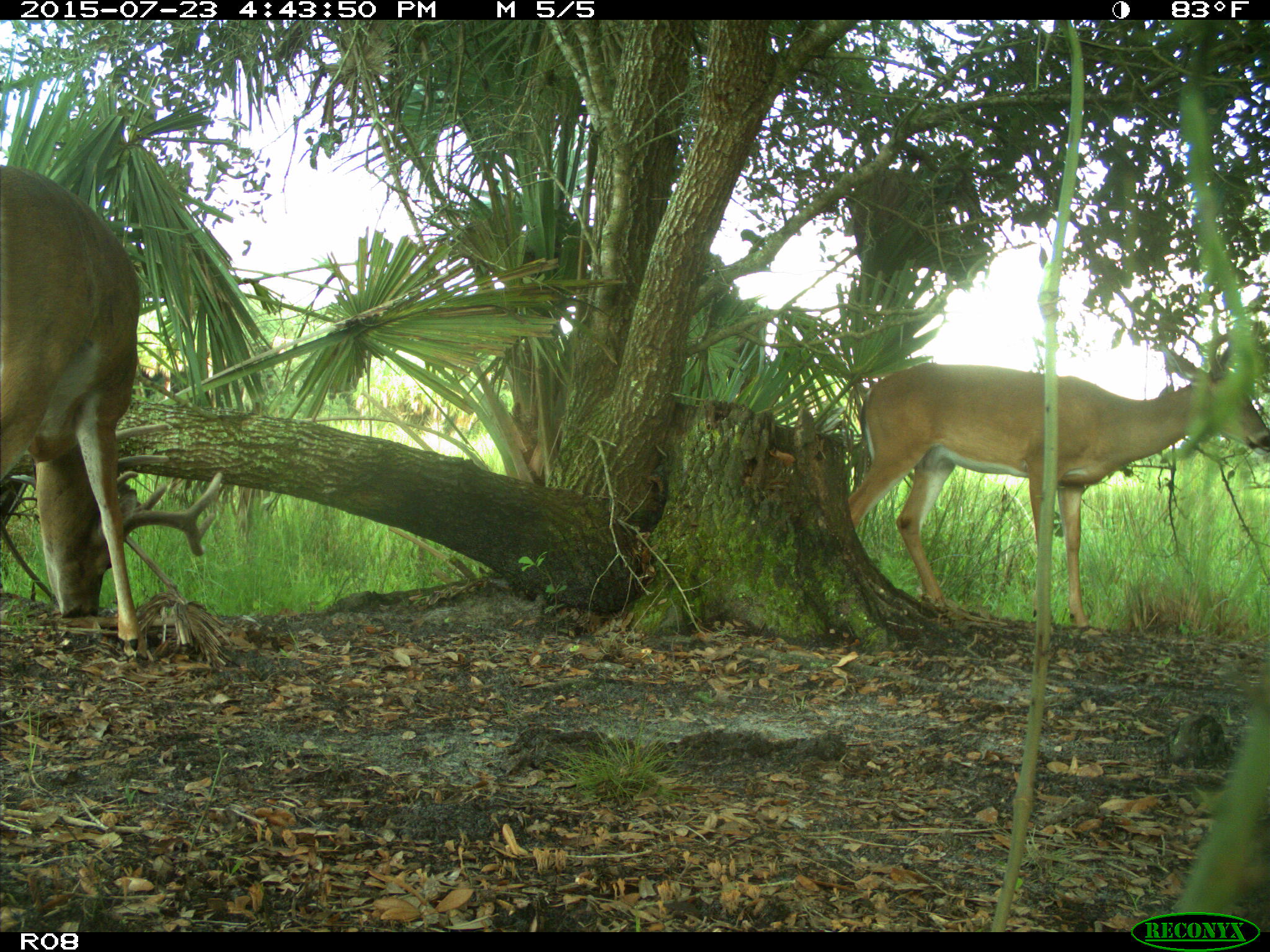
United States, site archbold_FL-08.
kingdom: Animalia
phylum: Chordata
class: Mammalia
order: Artiodactyla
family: Cervidae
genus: Odocoileus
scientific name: Odocoileus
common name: deer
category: unidentified deer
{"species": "unidentified deer (deer) (Odocoileus)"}